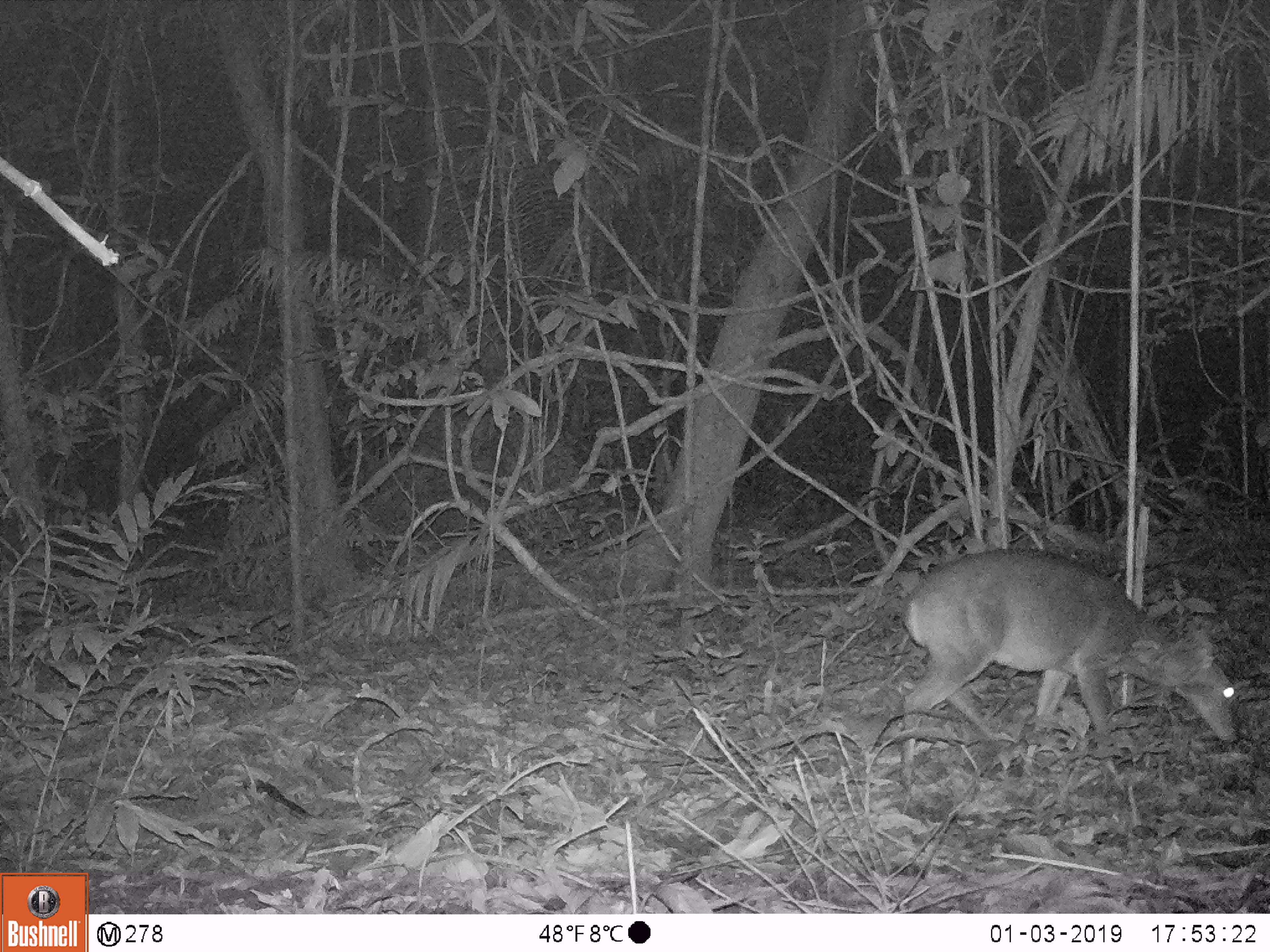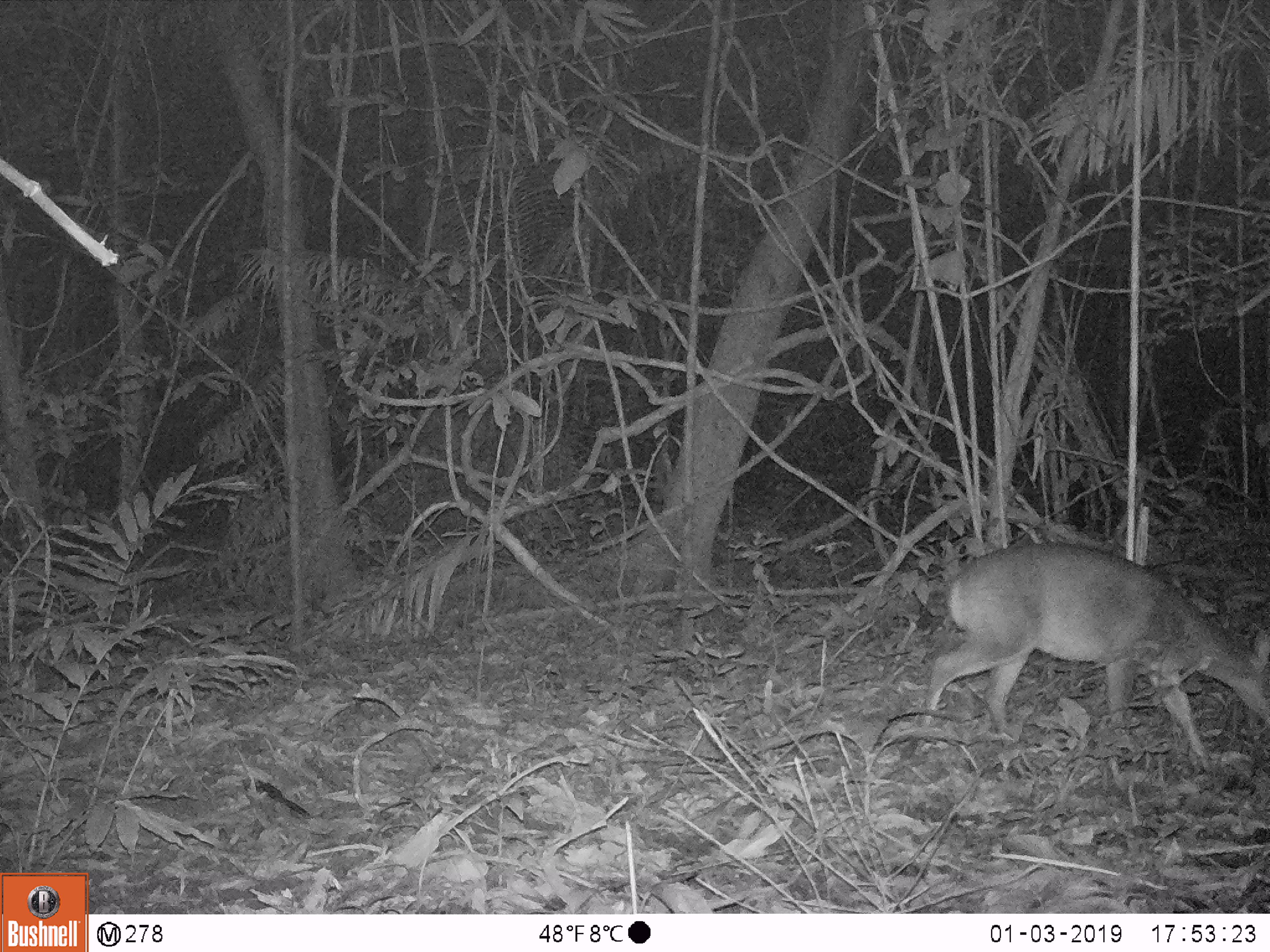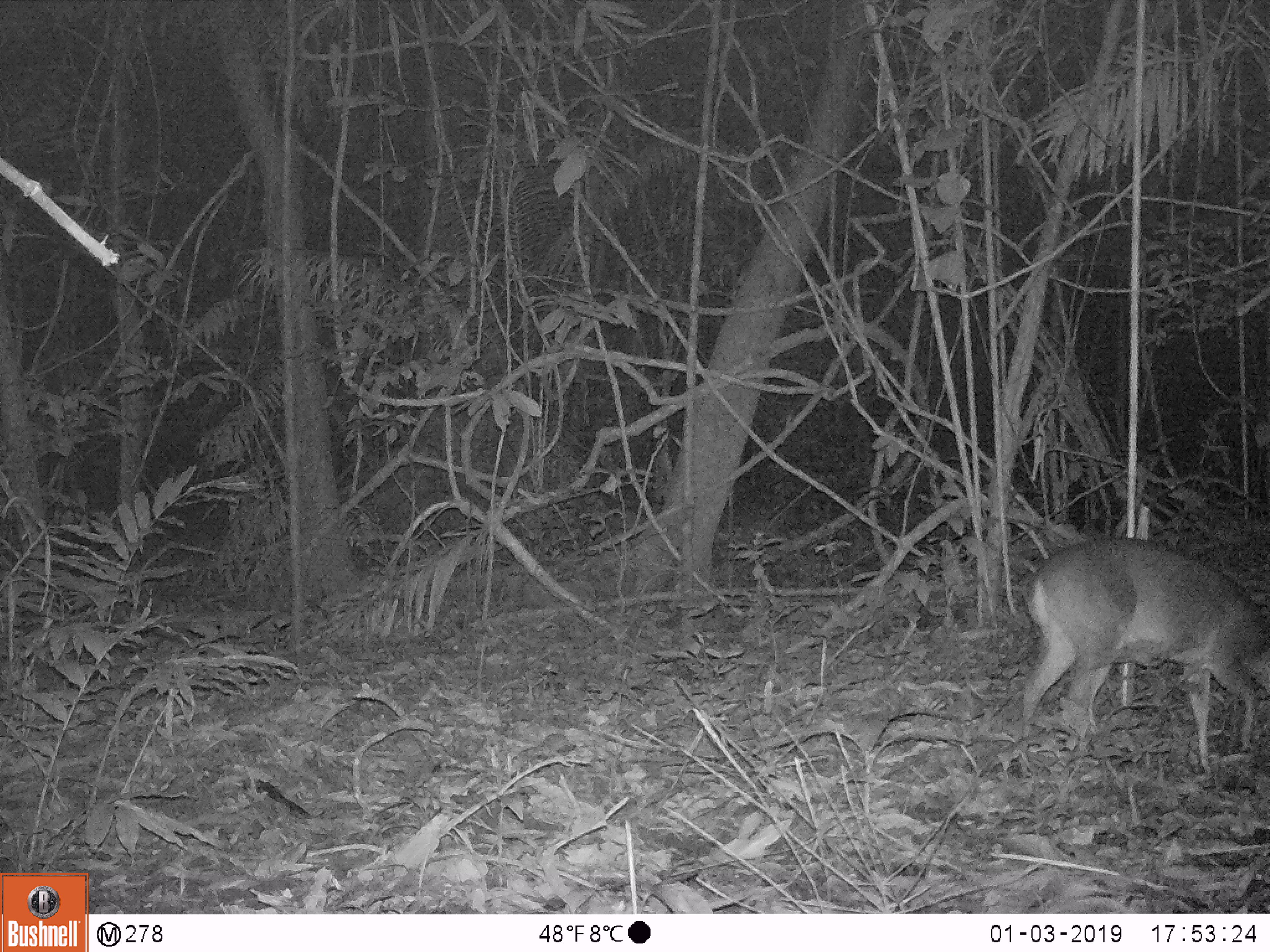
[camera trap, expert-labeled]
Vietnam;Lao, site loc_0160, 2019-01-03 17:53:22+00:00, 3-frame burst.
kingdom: Animalia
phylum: Chordata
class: Mammalia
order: Artiodactyla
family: Cervidae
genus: Muntiacus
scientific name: Muntiacus vuquangensis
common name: large-antlered muntjac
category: large antlered muntjac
Large antlered muntjac (large-antlered muntjac) (Muntiacus vuquangensis). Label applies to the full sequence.